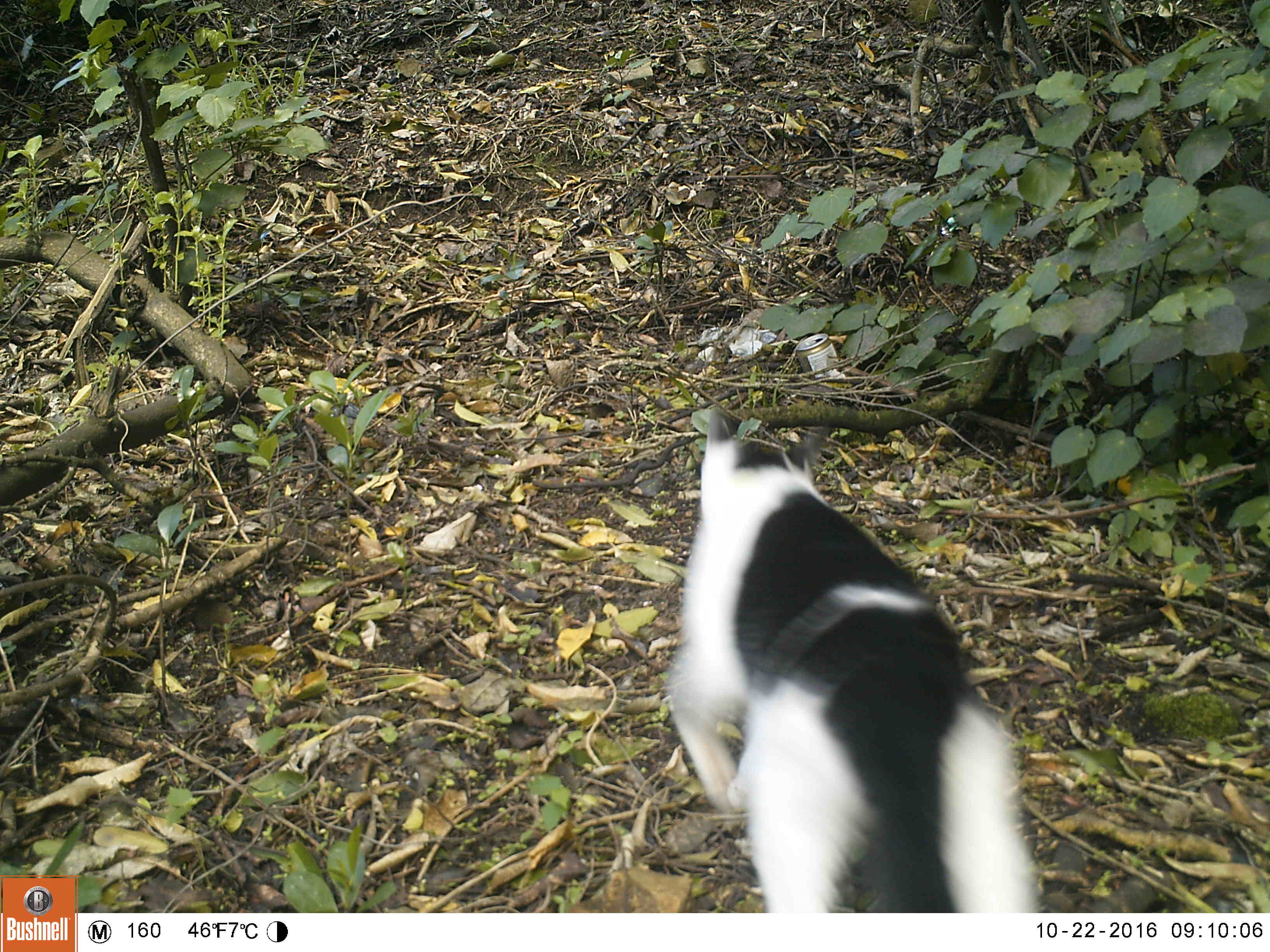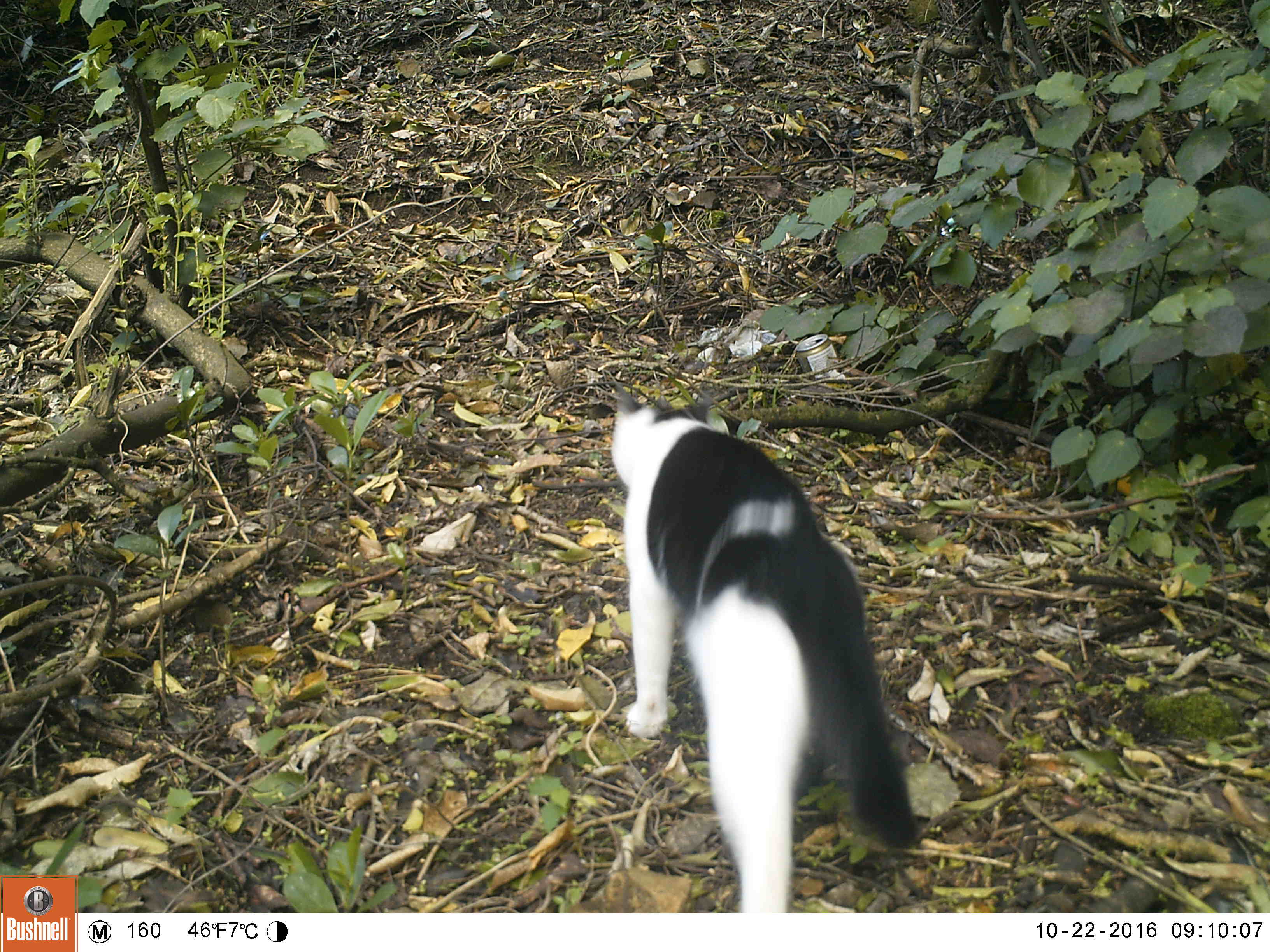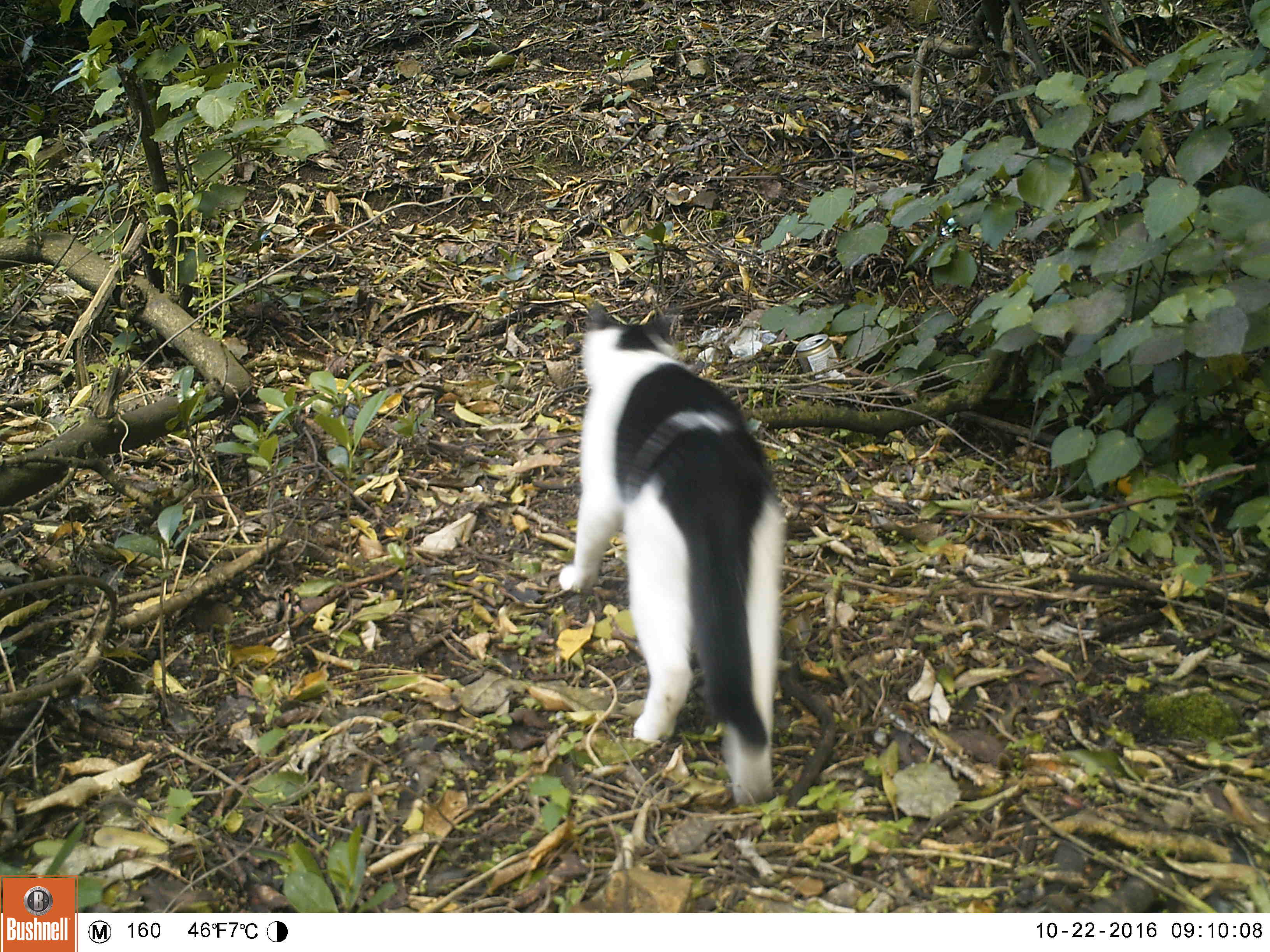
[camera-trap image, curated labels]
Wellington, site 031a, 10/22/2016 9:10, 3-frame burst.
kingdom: Animalia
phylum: Chordata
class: Mammalia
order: Carnivora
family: Felidae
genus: Felis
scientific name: Felis catus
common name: cat